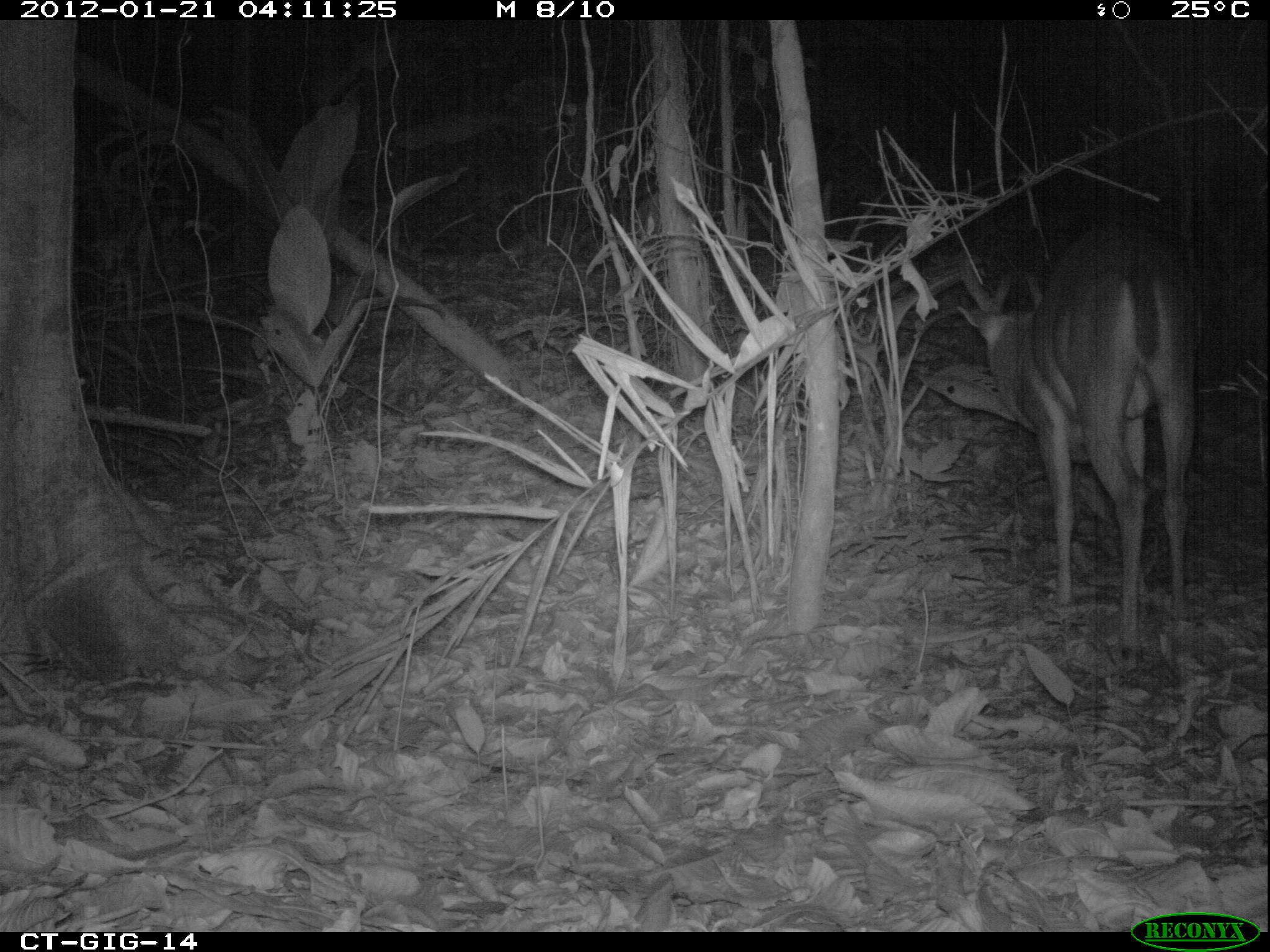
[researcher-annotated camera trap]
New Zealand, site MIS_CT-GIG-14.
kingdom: Animalia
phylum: Chordata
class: Mammalia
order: Artiodactyla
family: Cervidae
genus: Odocoileus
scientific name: Odocoileus virginianus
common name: white-tailed deer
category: white tailed deer